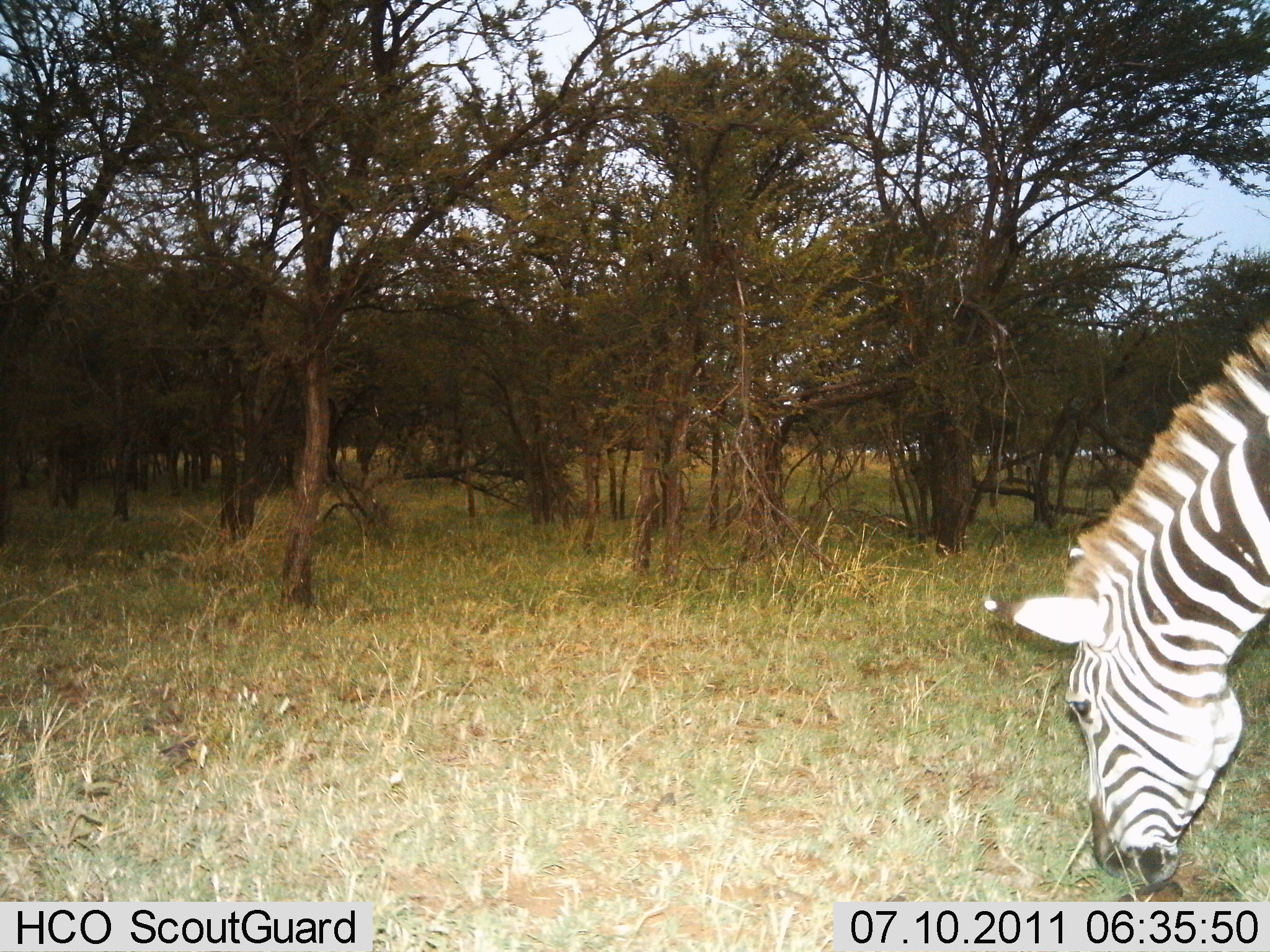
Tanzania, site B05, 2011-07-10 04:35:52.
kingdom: Animalia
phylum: Chordata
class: Mammalia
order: Perissodactyla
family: Equidae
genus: Equus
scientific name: Equus quagga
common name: plains zebra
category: zebra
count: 1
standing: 0%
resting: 0%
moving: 0%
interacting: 0%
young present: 0%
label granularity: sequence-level